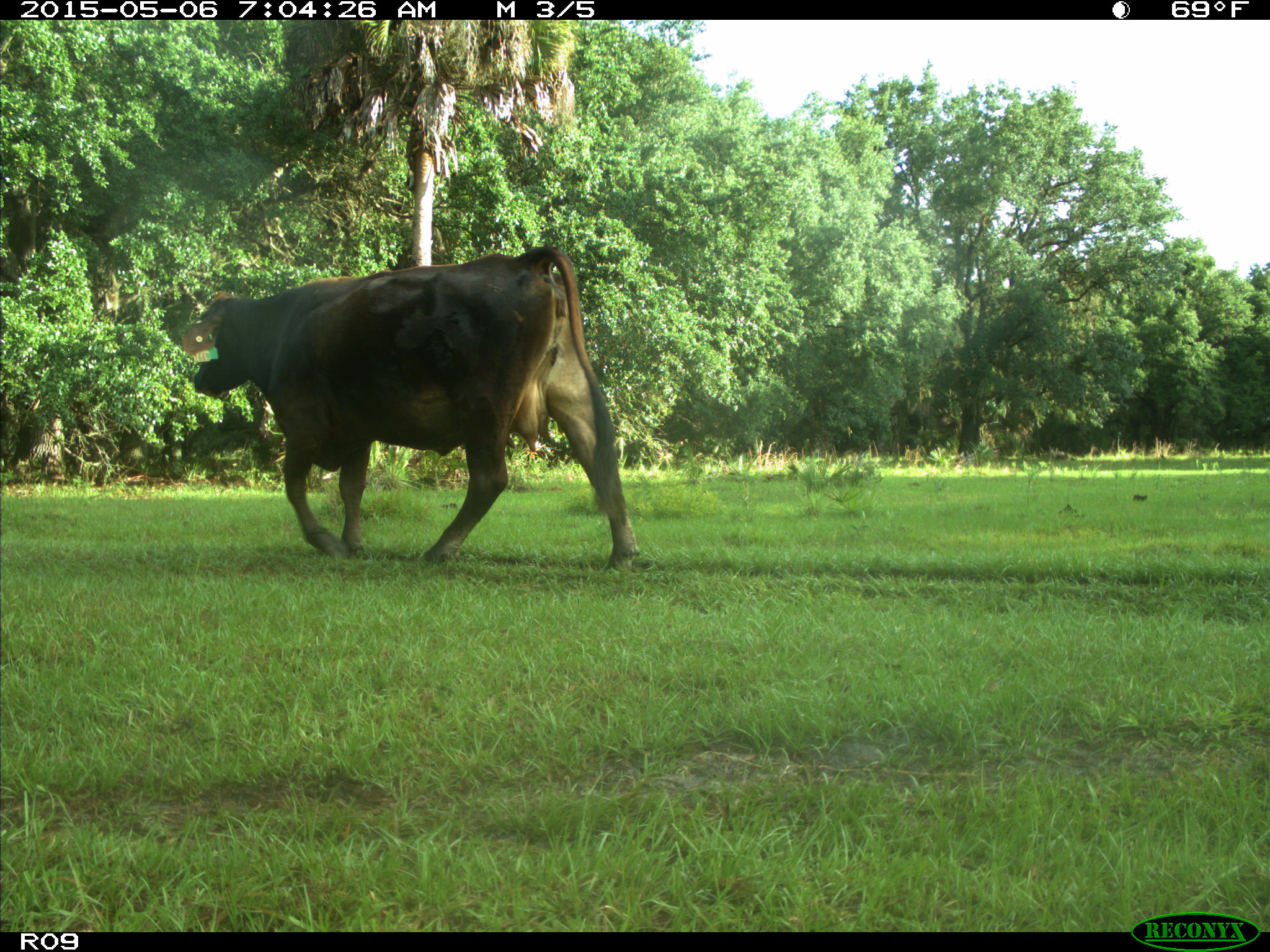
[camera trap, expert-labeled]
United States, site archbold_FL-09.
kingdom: Animalia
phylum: Chordata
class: Mammalia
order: Artiodactyla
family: Bovidae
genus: Bos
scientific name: Bos taurus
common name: domestic cow